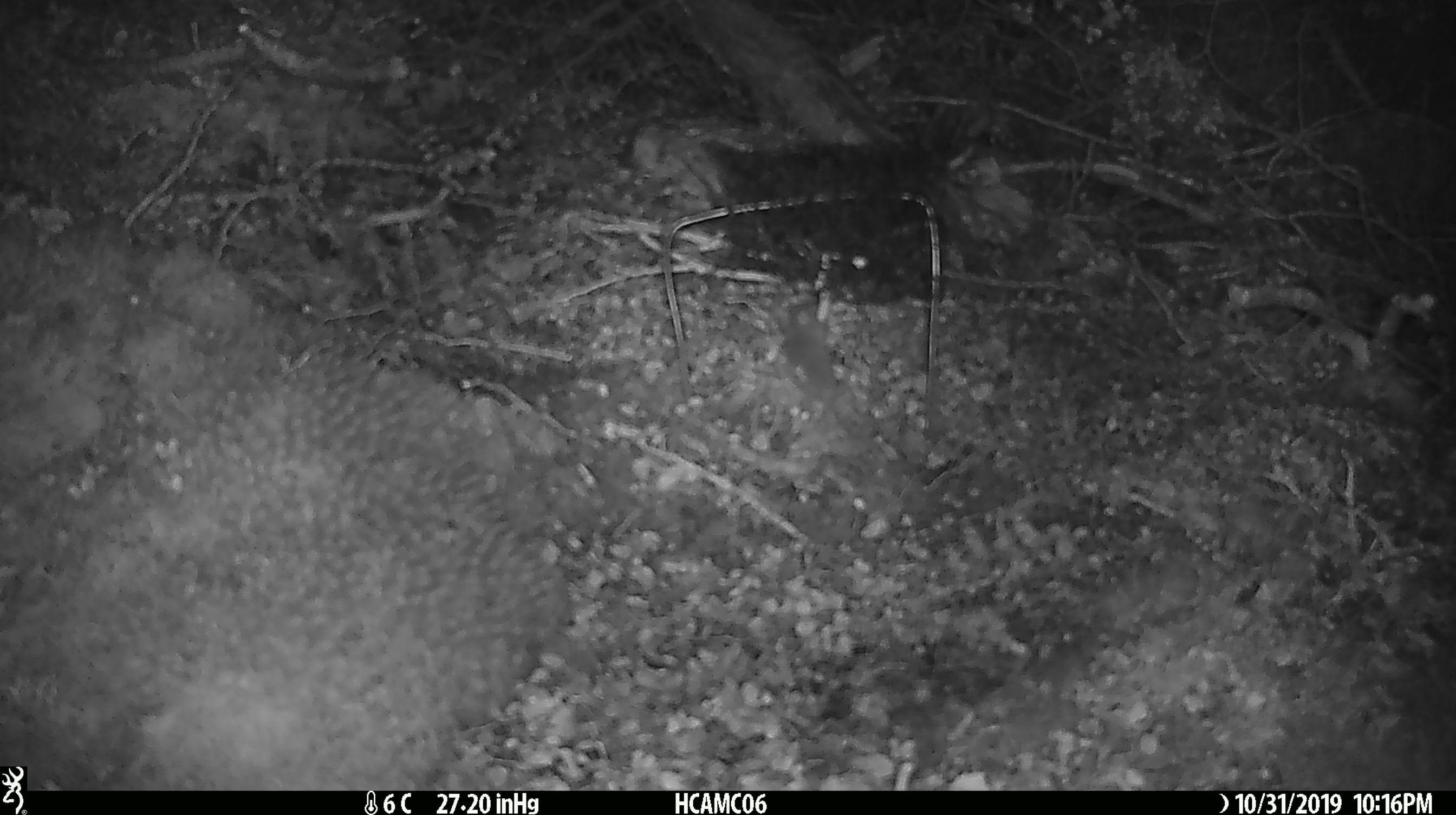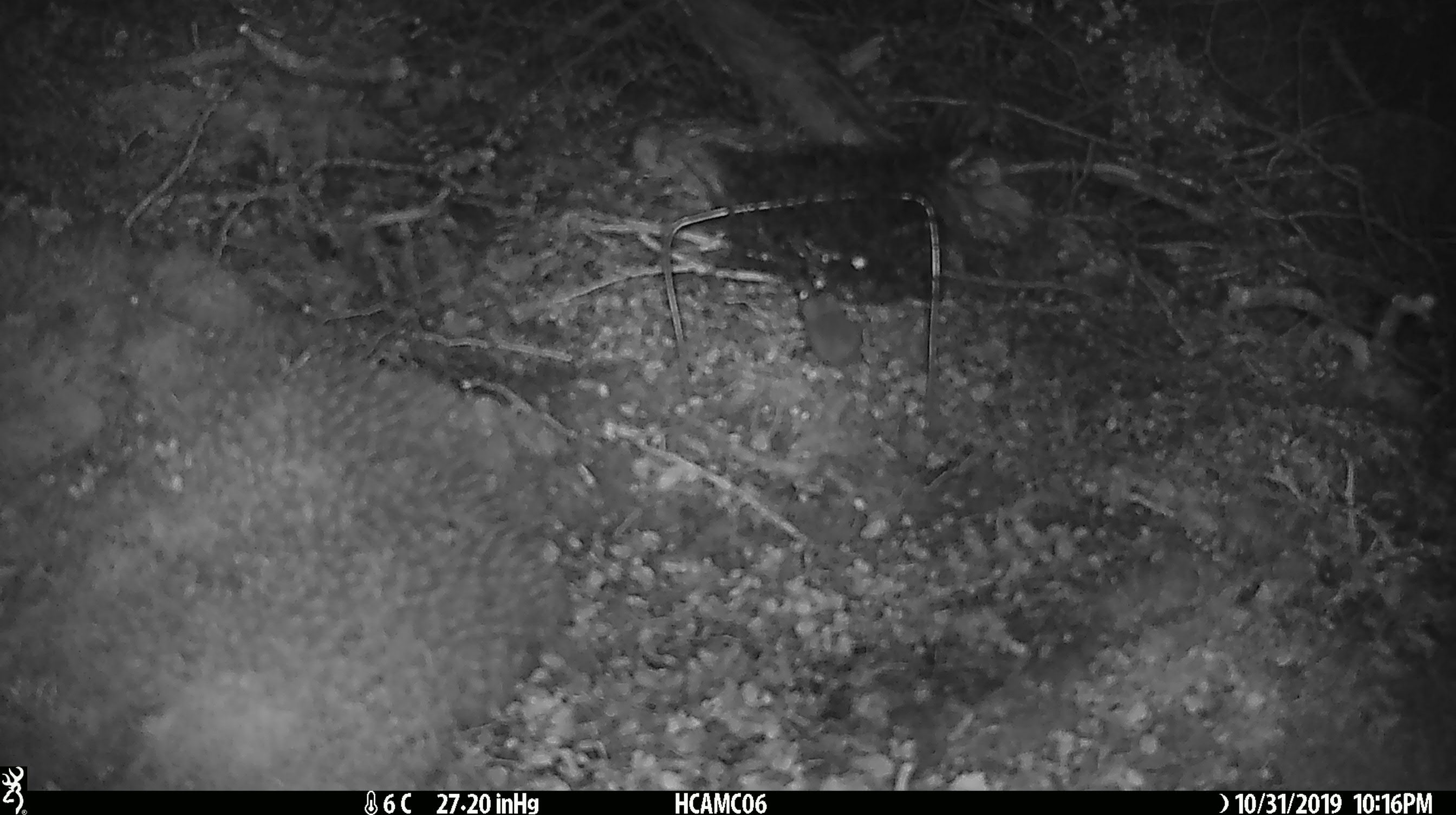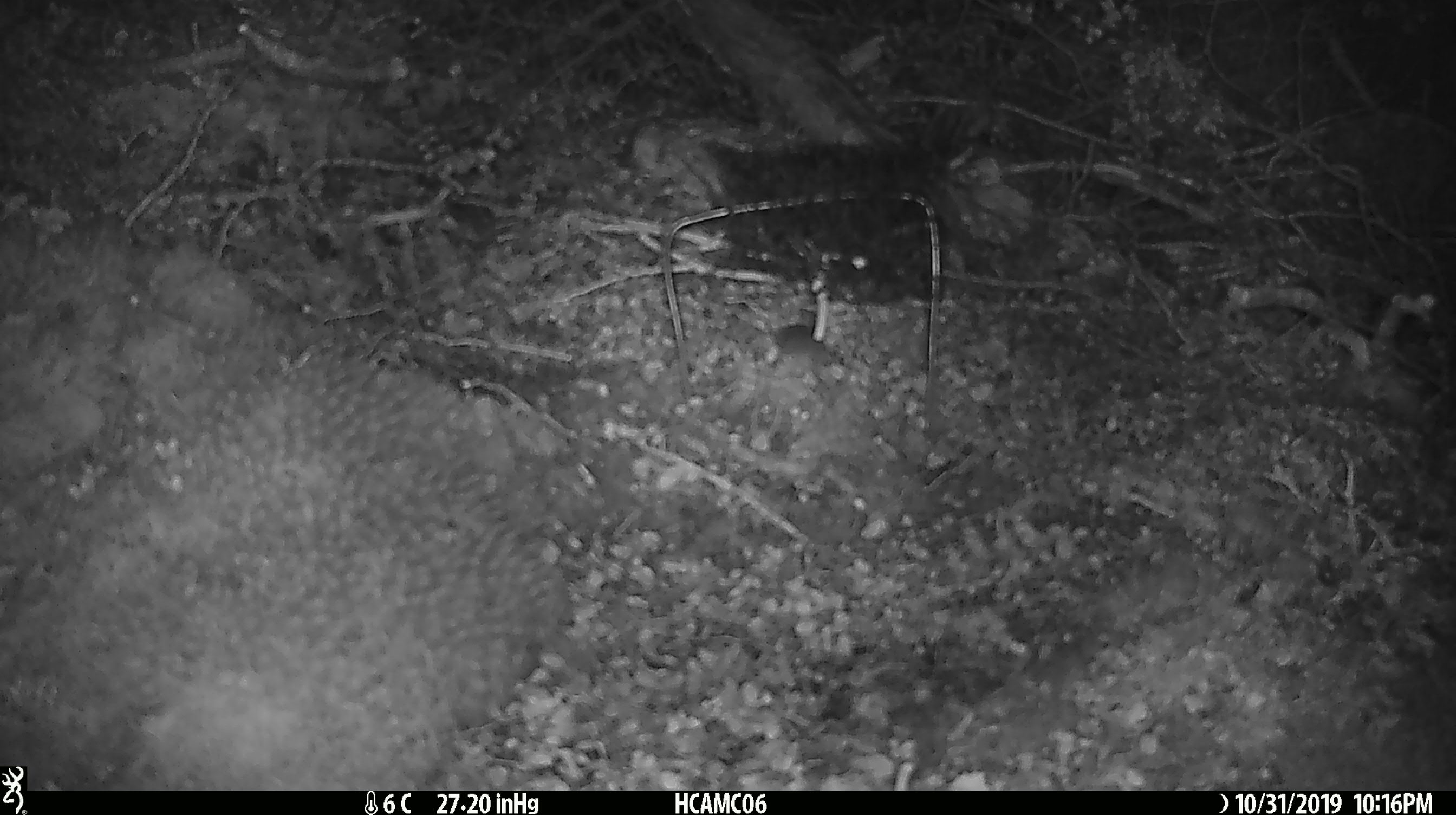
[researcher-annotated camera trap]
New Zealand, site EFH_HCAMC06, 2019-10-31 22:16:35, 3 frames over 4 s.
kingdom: Animalia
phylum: Chordata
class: Mammalia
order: Rodentia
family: Muridae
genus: Mus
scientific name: Mus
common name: mouse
Mouse (Mus).